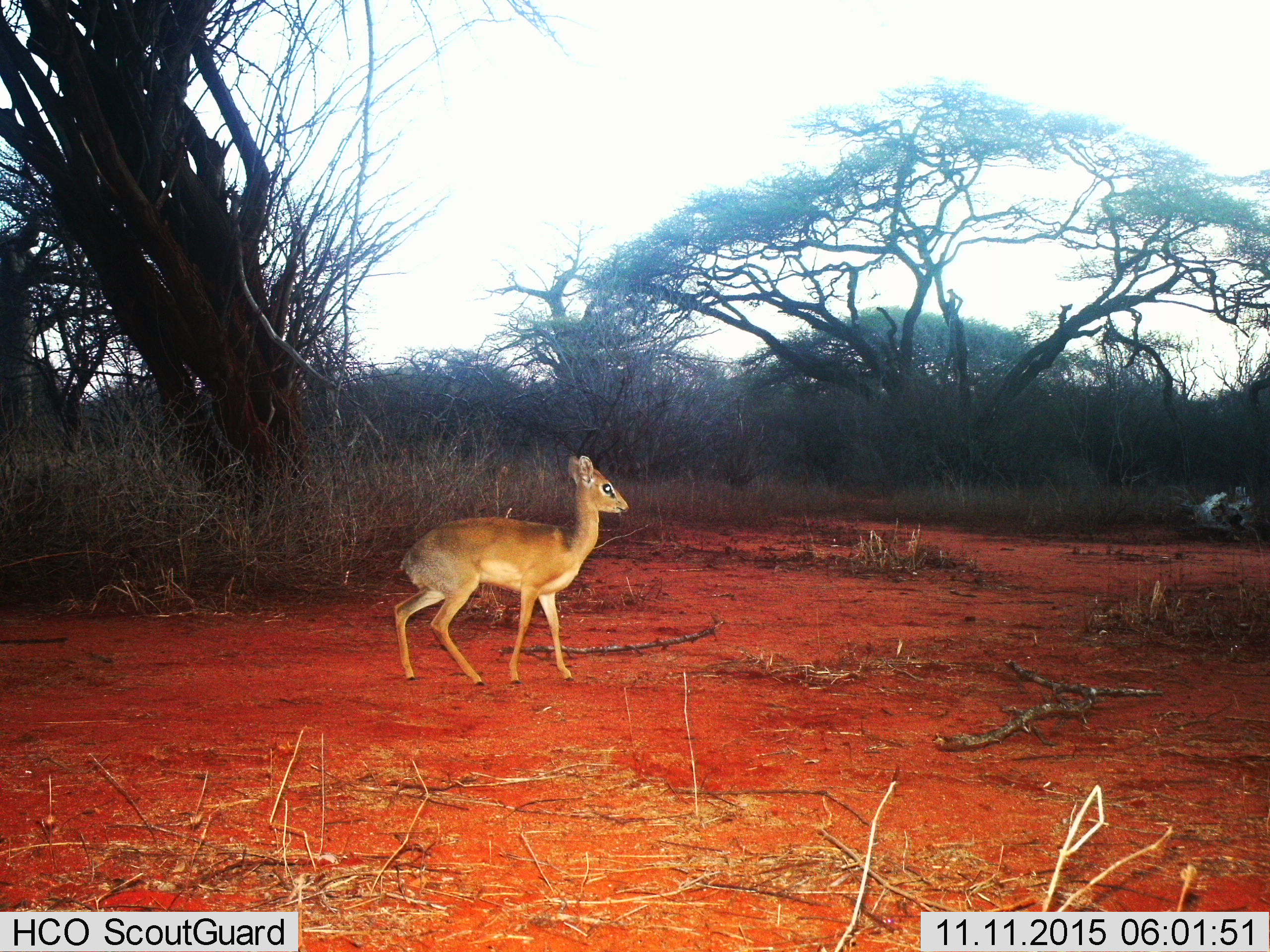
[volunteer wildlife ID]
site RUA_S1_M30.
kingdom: Animalia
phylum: Chordata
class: Mammalia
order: Artiodactyla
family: Bovidae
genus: Madoqua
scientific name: Madoqua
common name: dik-dik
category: dikdik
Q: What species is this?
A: Dikdik (dik-dik) (Madoqua).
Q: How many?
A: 1.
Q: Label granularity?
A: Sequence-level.